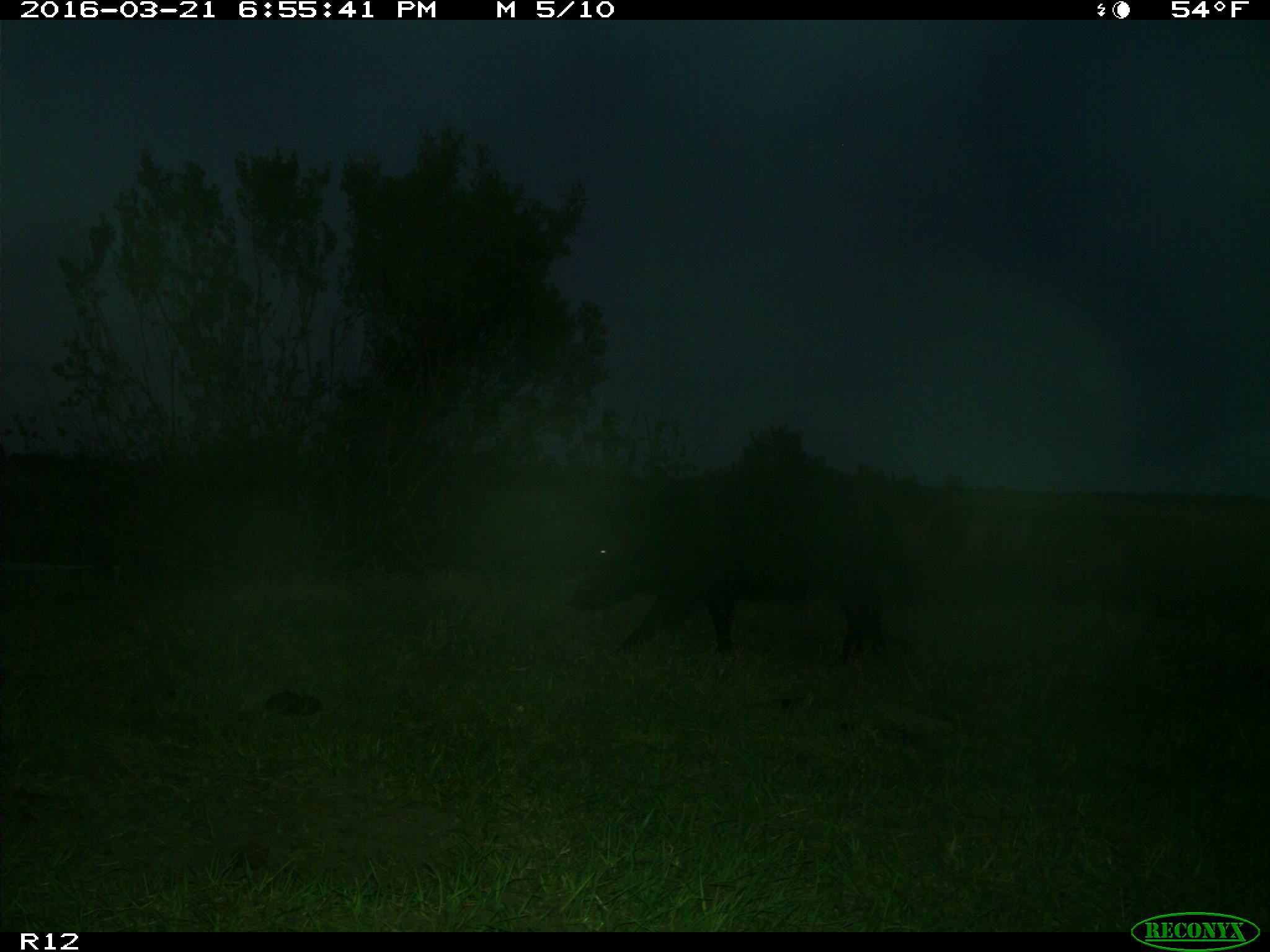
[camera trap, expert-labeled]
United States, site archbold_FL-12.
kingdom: Animalia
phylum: Chordata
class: Mammalia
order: Artiodactyla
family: Suidae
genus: Sus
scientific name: Sus scrofa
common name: wild boar